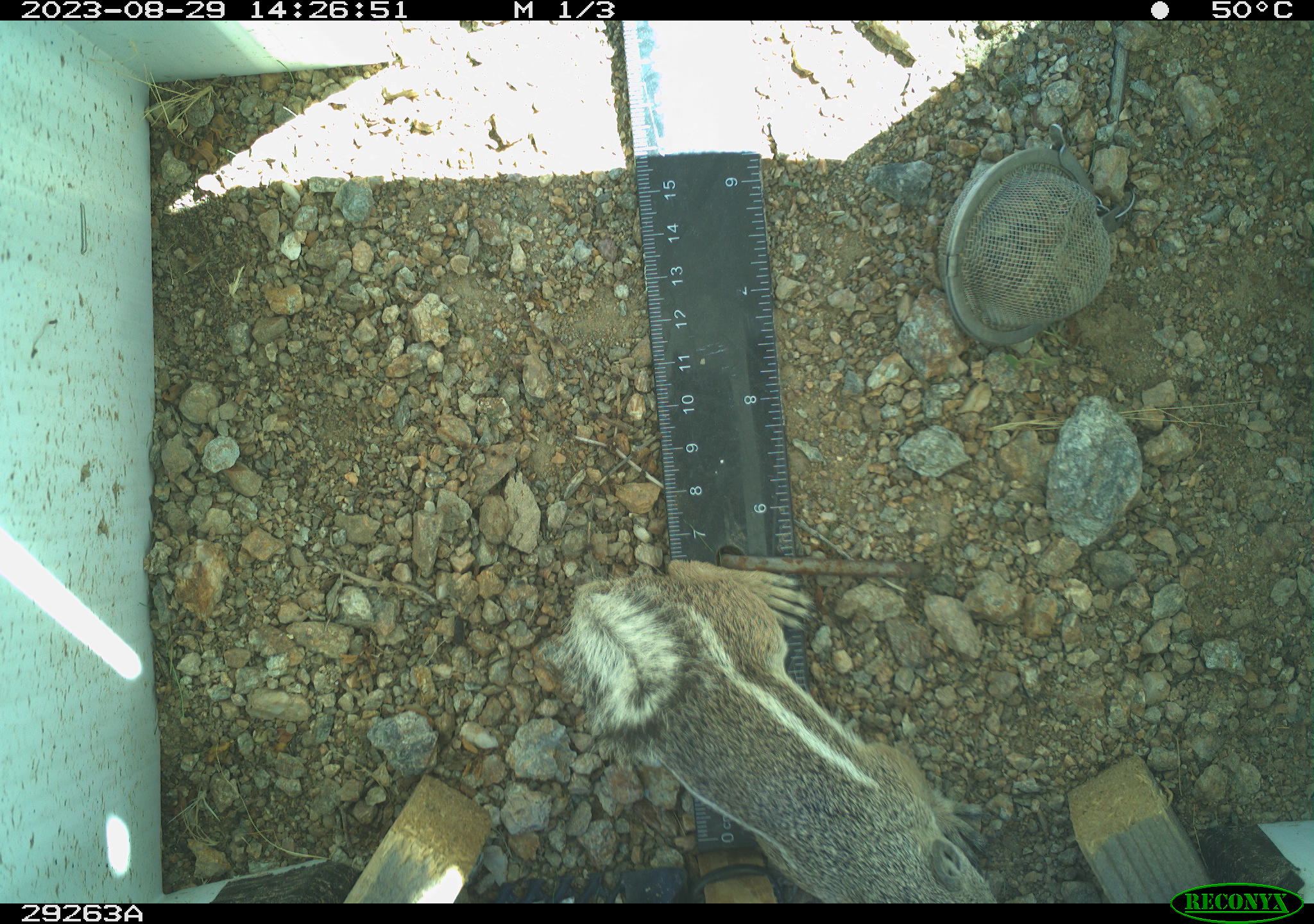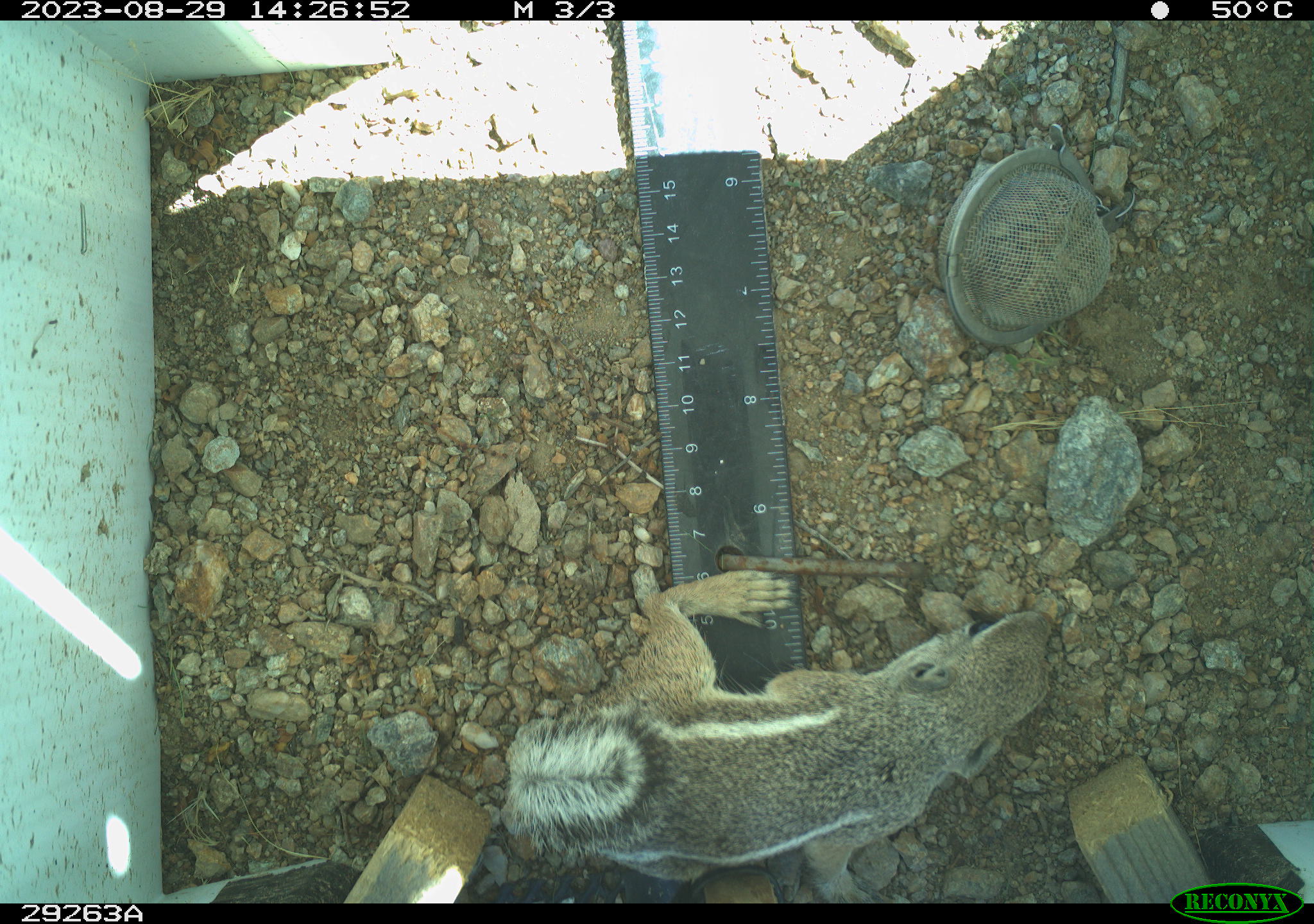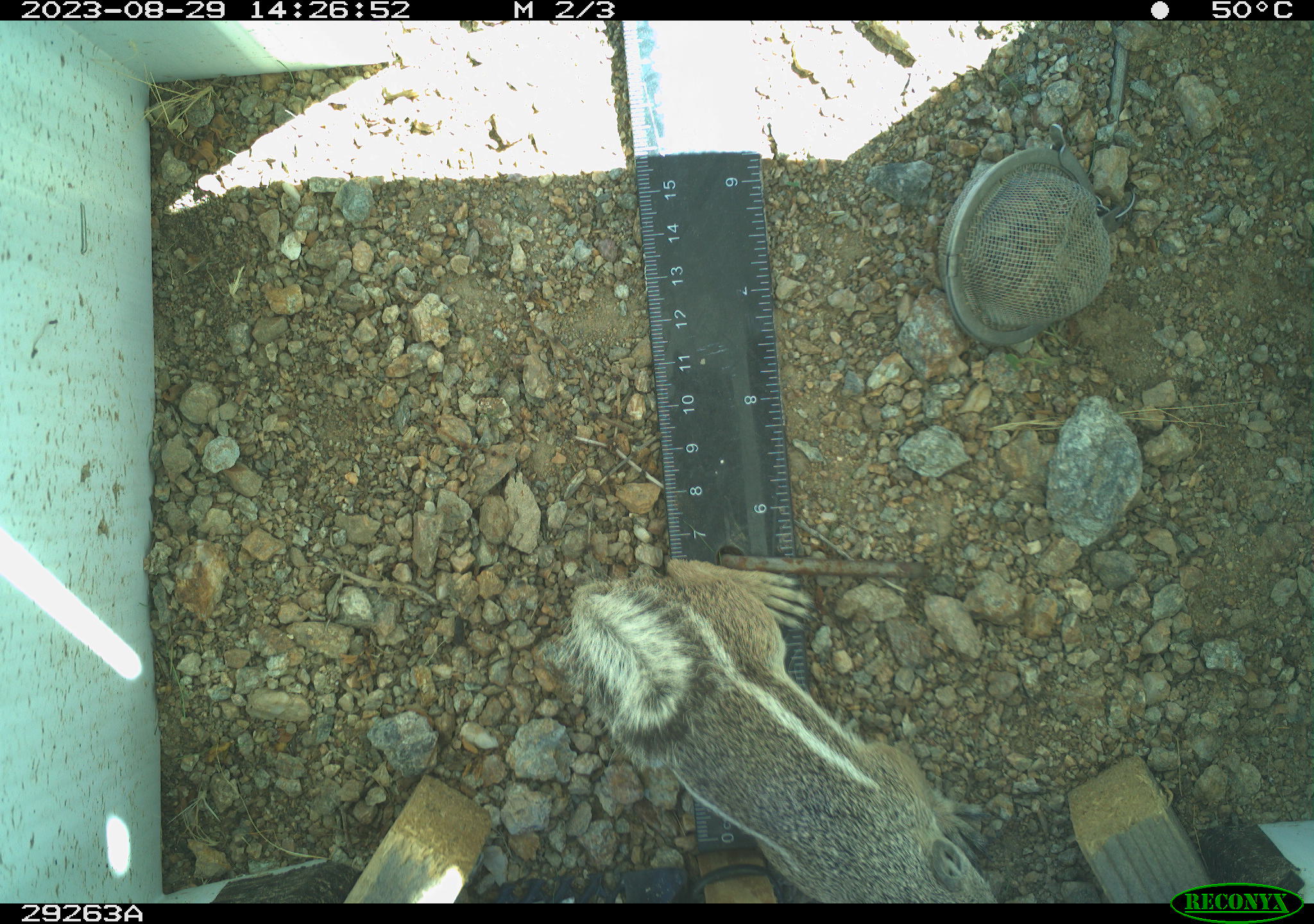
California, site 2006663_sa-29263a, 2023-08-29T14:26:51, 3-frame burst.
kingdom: Animalia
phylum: Chordata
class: Mammalia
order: Rodentia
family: Sciuridae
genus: Ammospermophilus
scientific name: Ammospermophilus leucurus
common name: white-tailed antelope squirrel